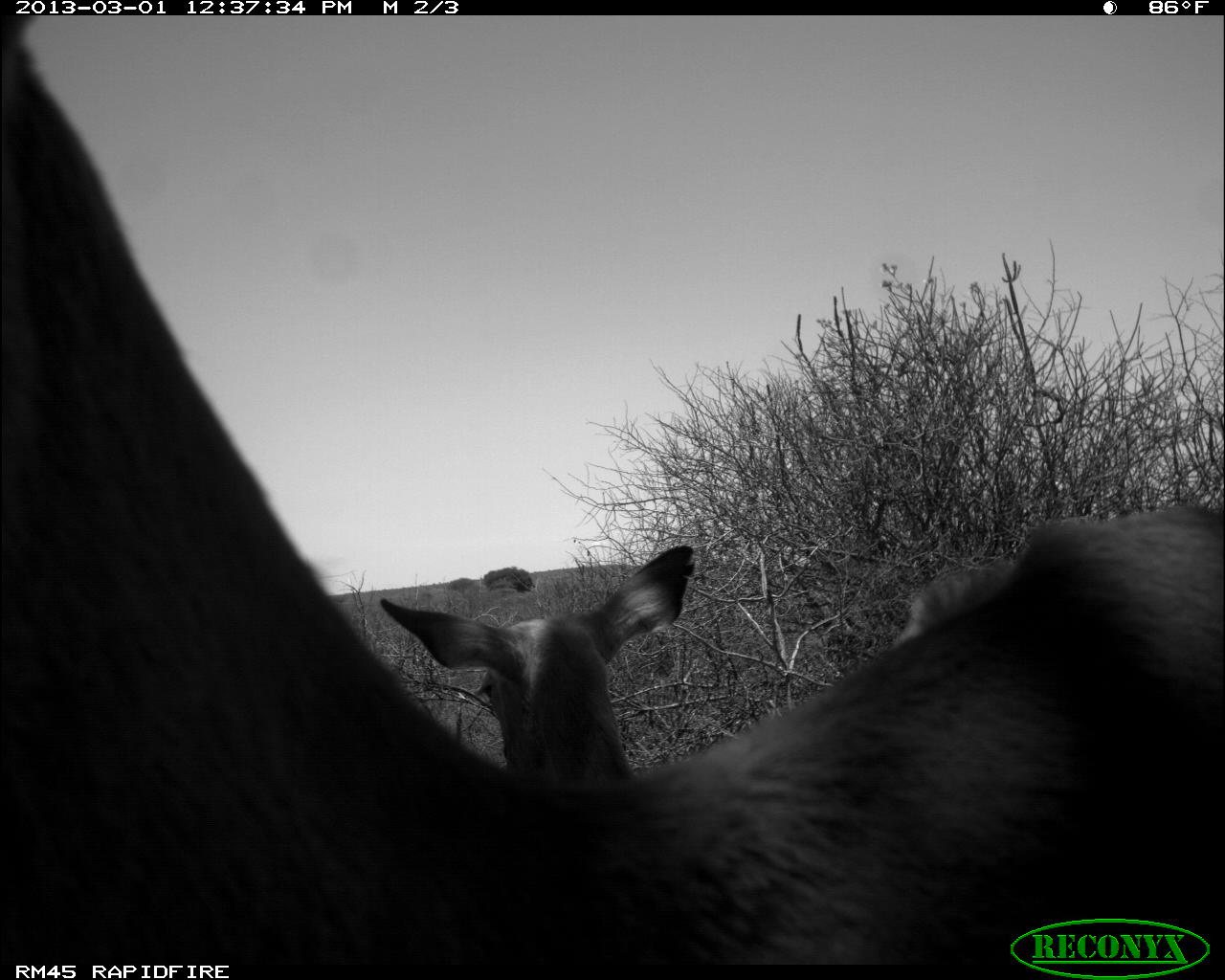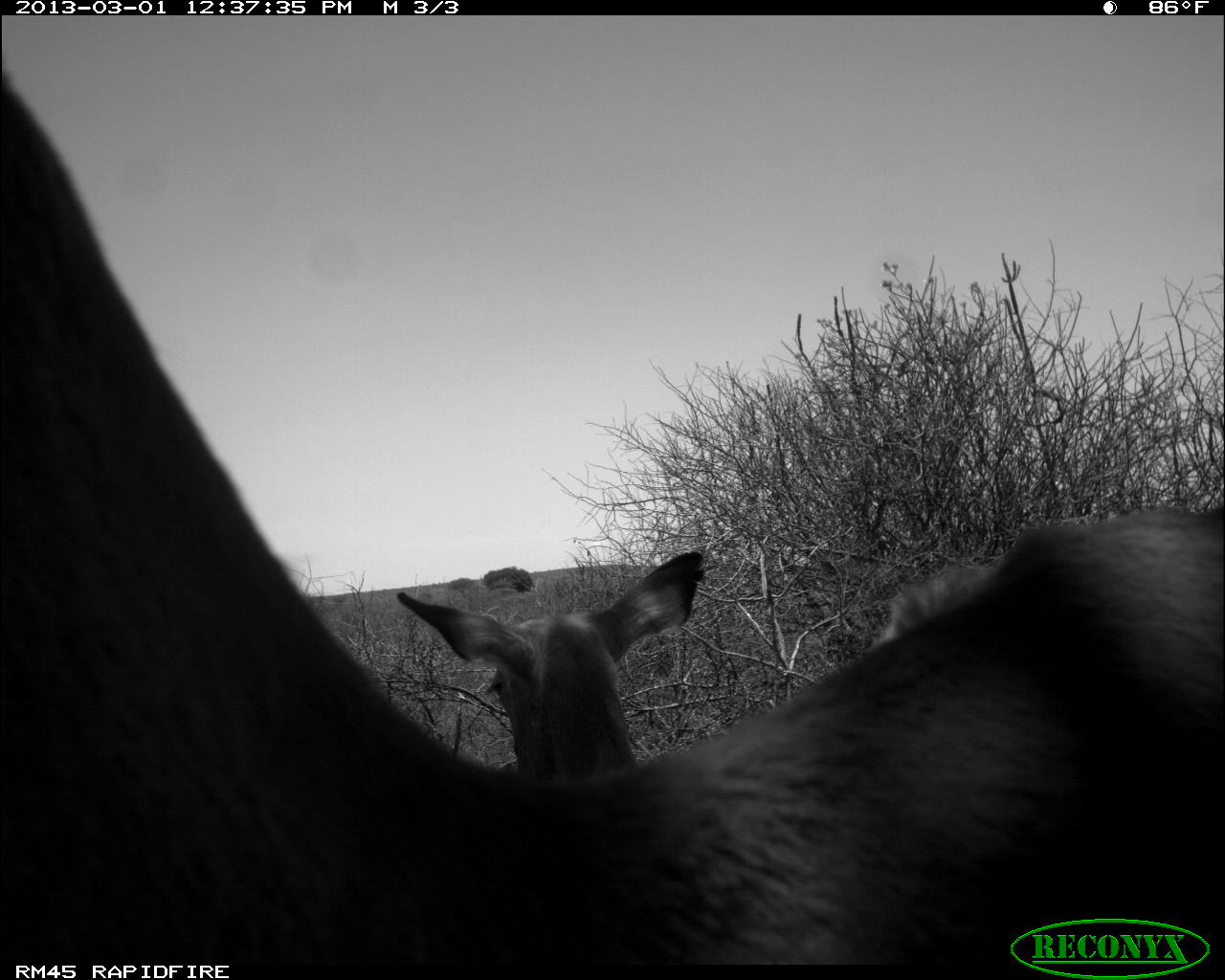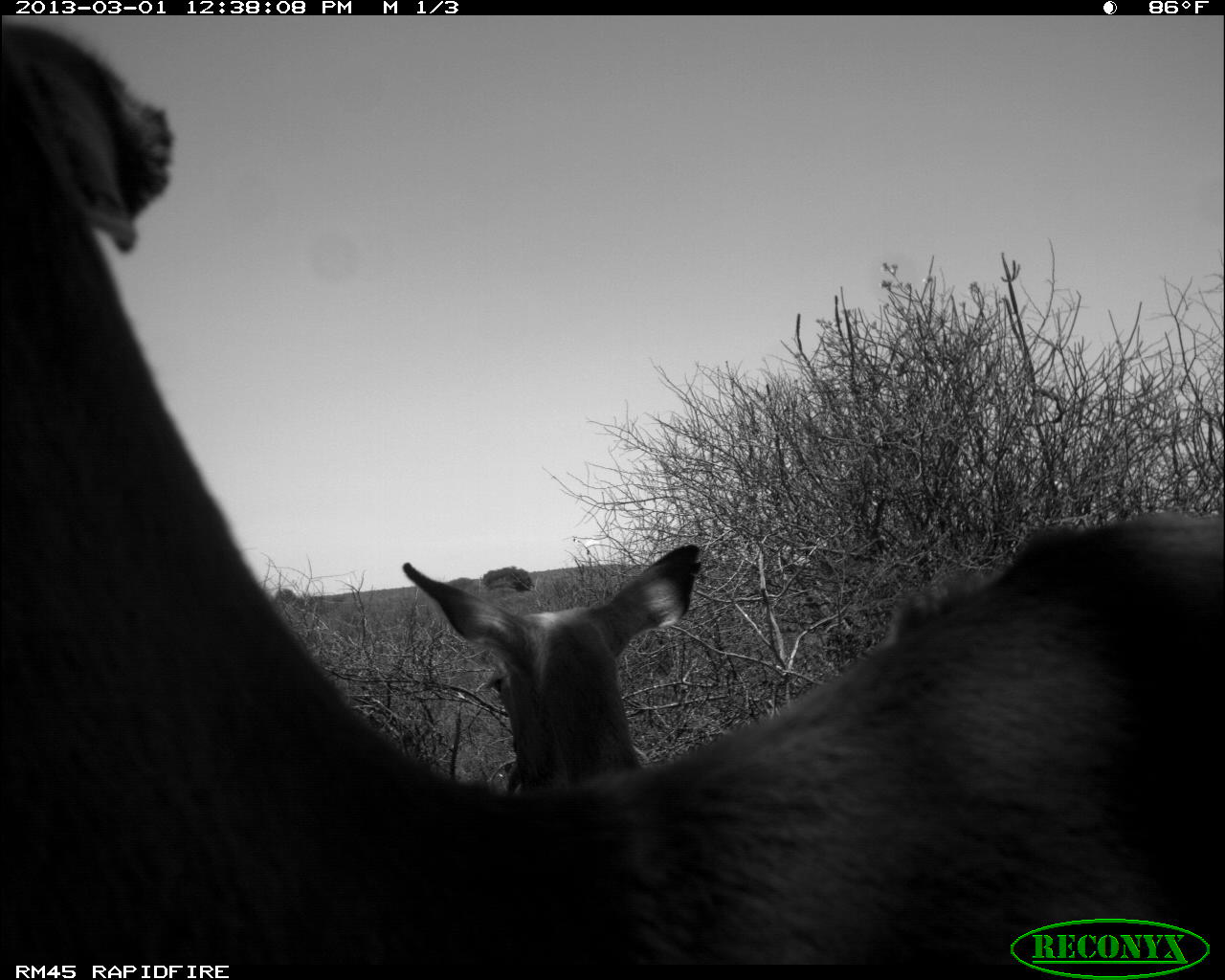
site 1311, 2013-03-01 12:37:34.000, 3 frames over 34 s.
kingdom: Animalia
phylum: Chordata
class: Mammalia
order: Artiodactyla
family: Bovidae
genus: Aepyceros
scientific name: Aepyceros melampus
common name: impala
Aepyceros melampus (impala), count 3.